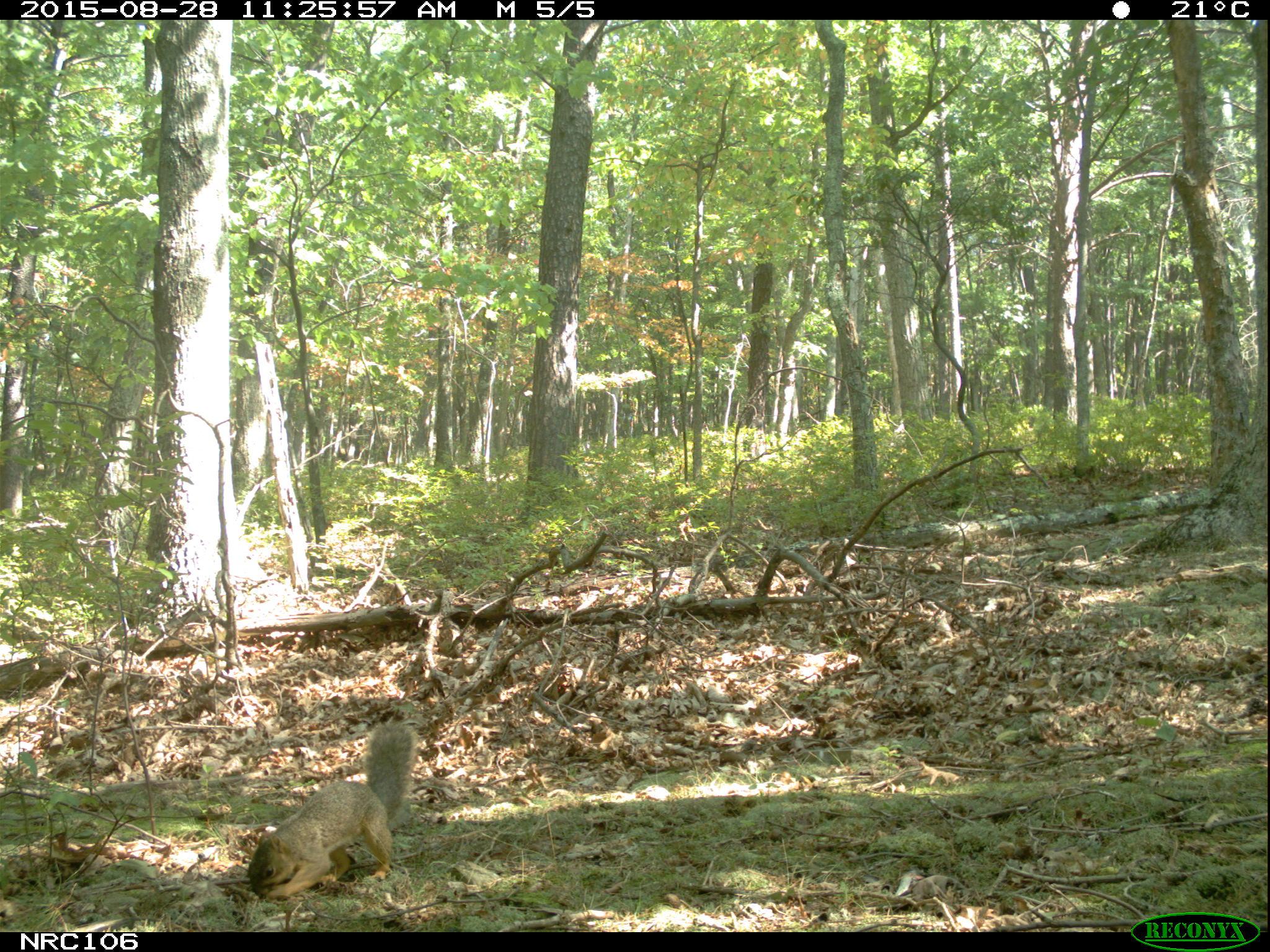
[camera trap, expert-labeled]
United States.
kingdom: Animalia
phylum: Chordata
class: Mammalia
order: Rodentia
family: Sciuridae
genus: Sciurus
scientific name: Sciurus niger cinereus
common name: eastern fox squirrel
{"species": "Eastern Fox Squirrel (Sciurus niger cinereus)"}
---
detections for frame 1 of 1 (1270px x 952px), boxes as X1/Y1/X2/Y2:
Eastern Fox Squirrel: 242/715/427/905